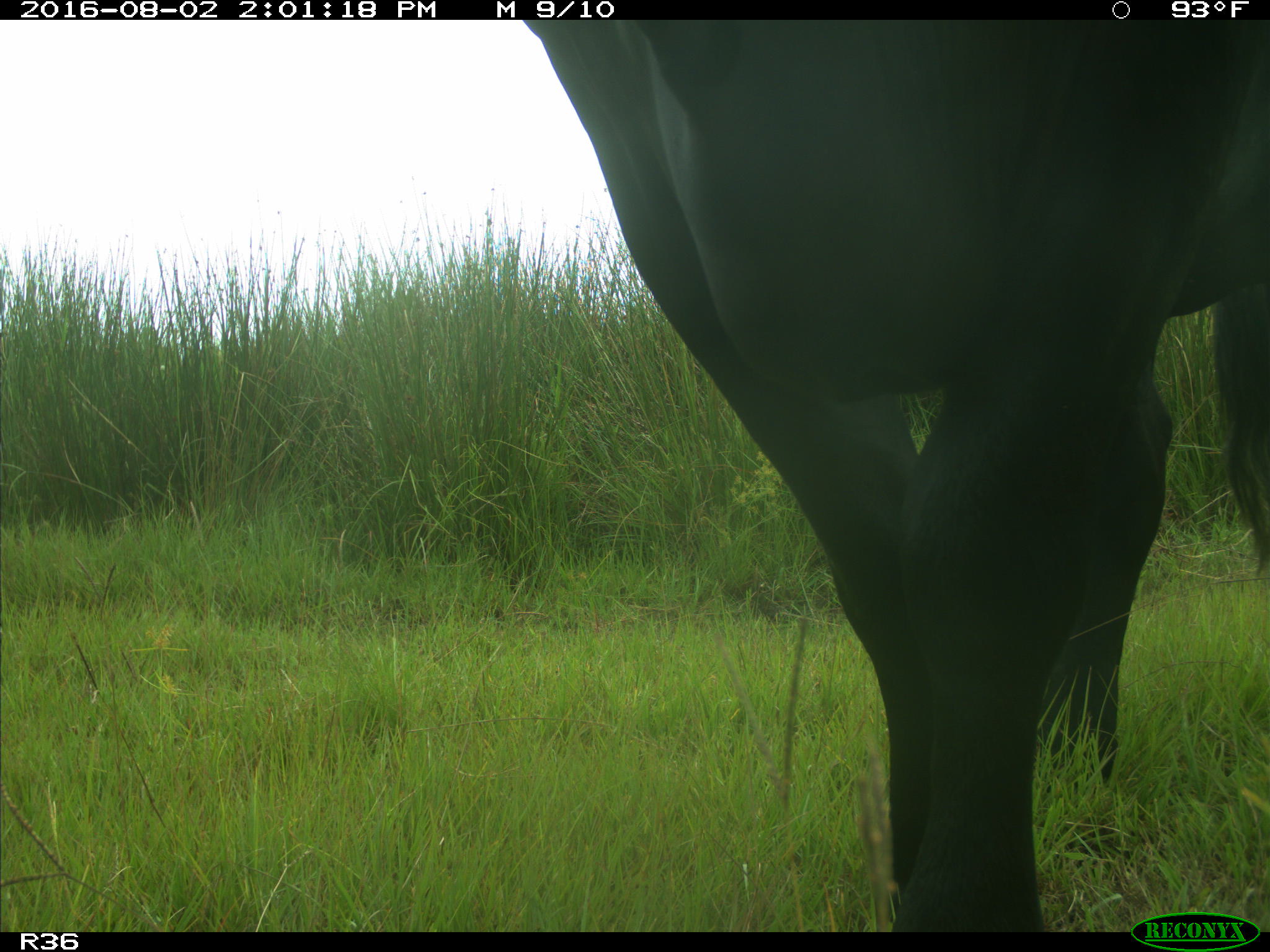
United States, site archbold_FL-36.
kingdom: Animalia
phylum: Chordata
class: Mammalia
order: Artiodactyla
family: Bovidae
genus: Bos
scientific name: Bos taurus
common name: domestic cow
Bos taurus (domestic cow).